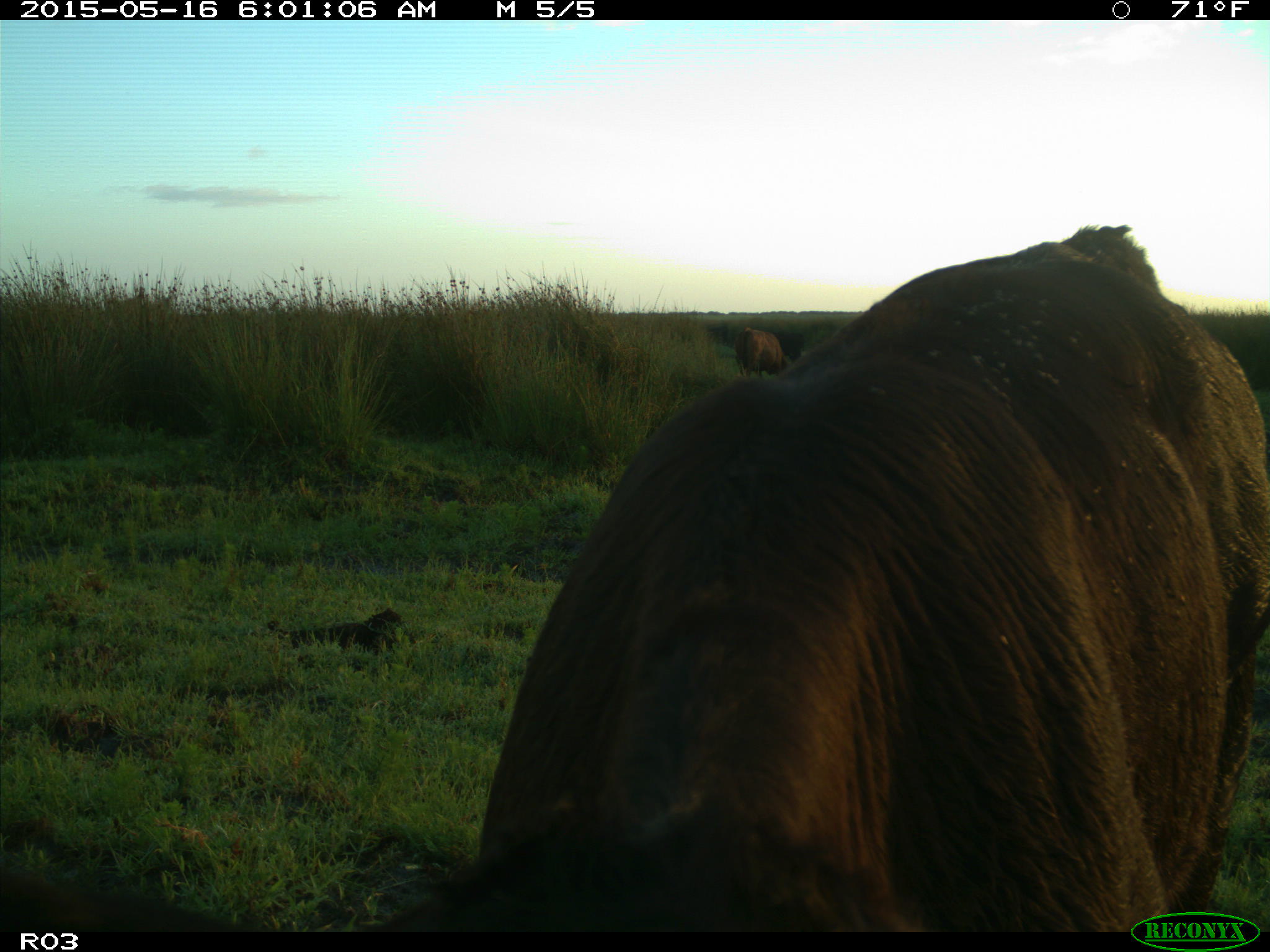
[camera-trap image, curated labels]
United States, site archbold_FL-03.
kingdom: Animalia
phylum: Chordata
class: Mammalia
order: Artiodactyla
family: Bovidae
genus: Bos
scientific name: Bos taurus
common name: domestic cow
Bos taurus (domestic cow).